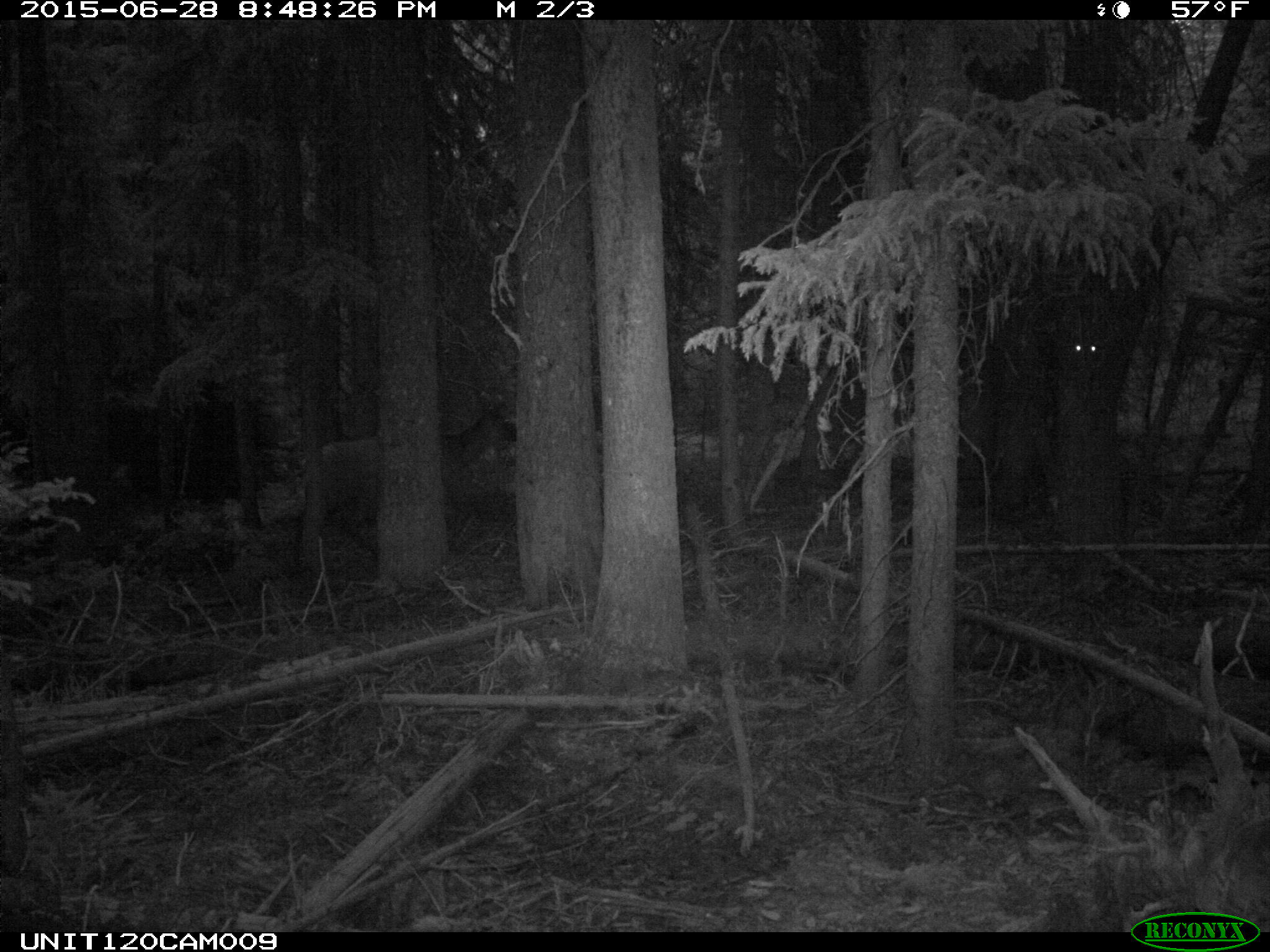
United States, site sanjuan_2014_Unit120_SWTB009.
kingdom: Animalia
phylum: Chordata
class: Mammalia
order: Artiodactyla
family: Cervidae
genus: Cervus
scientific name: Cervus elaphus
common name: red deer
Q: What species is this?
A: Cervus elaphus (red deer).